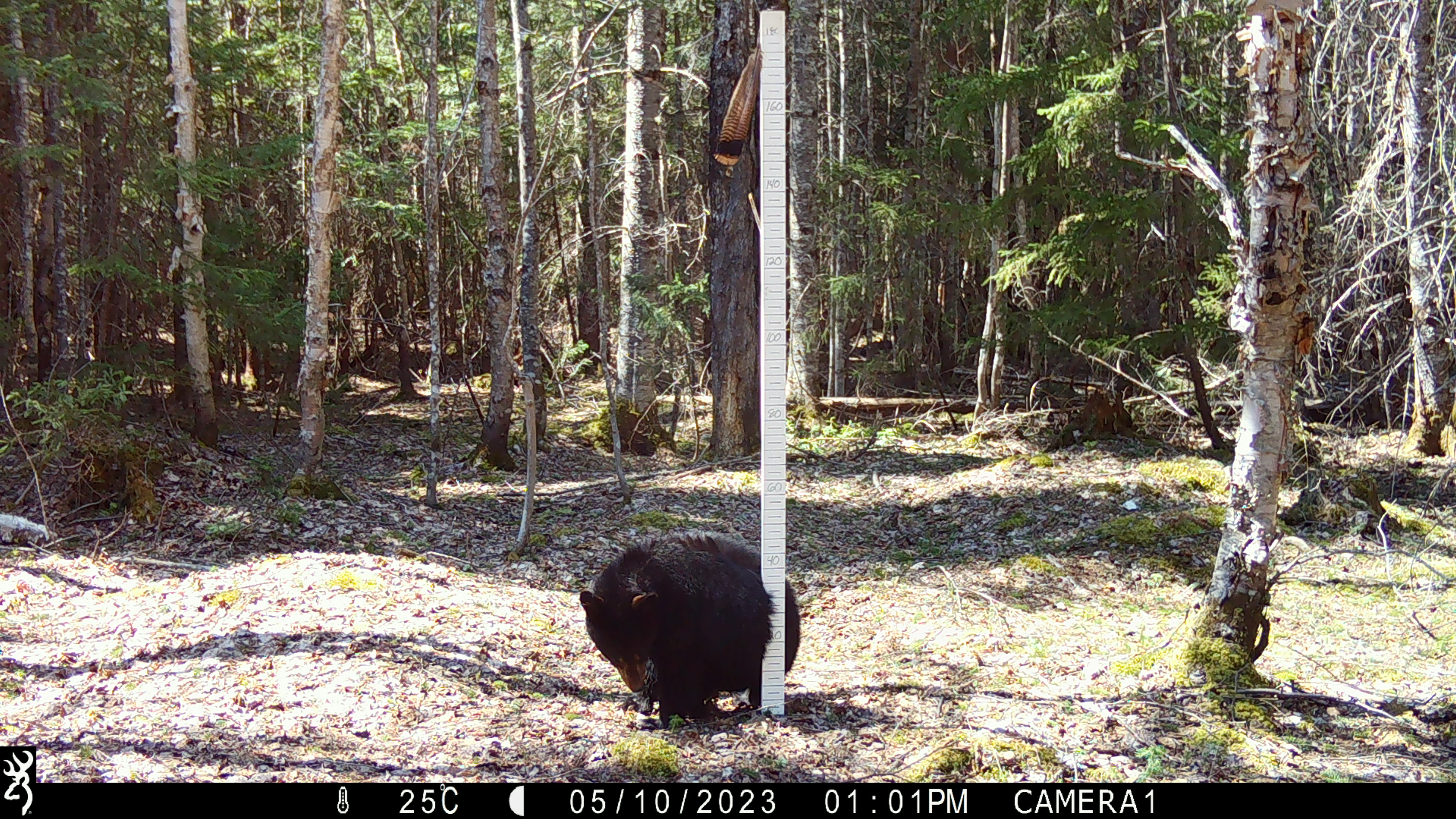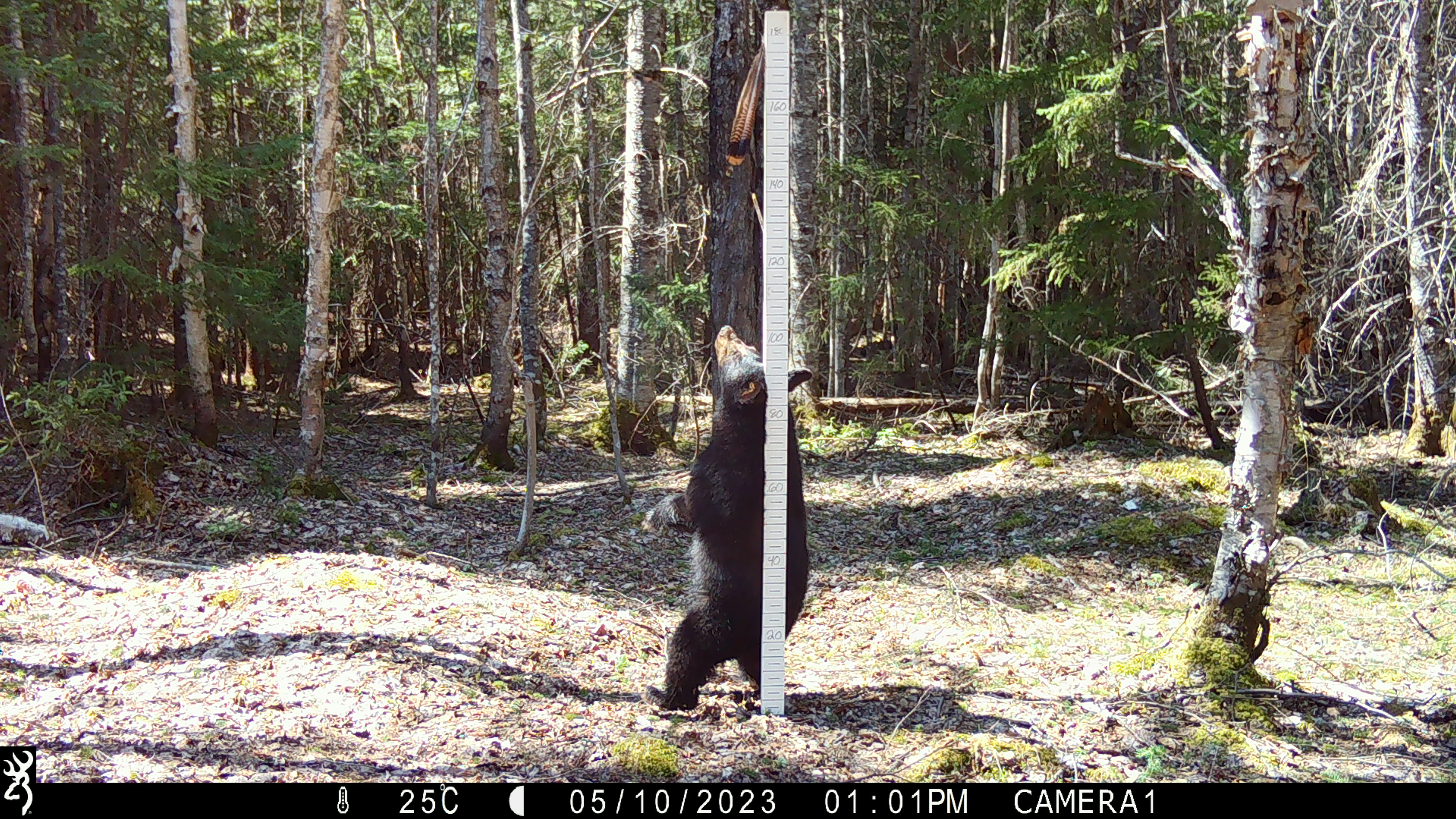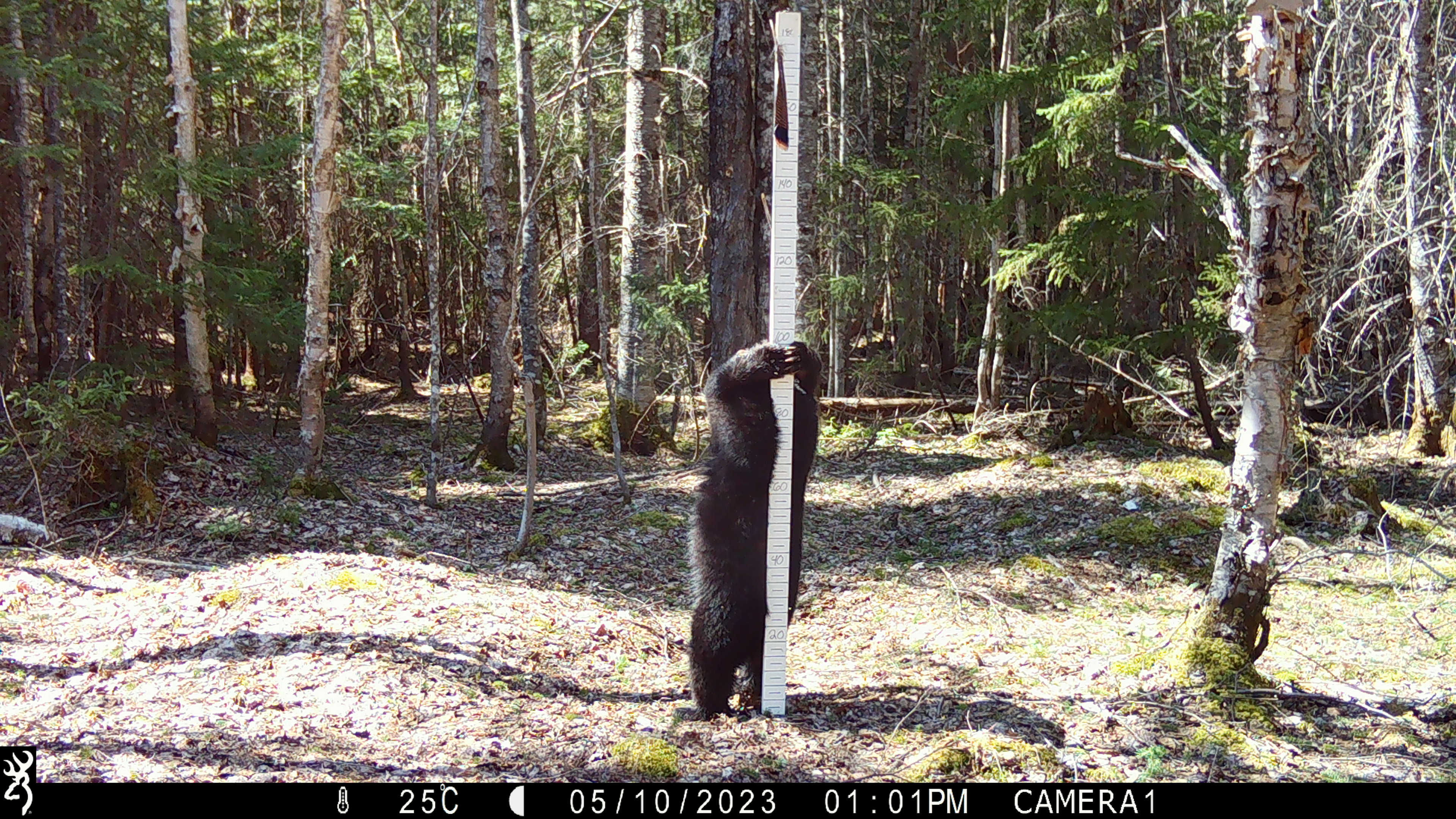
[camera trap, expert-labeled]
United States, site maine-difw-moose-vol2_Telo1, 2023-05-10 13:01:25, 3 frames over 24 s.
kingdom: Animalia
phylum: Chordata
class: Mammalia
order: Carnivora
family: Ursidae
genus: Ursus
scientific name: Ursus americanus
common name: black bear